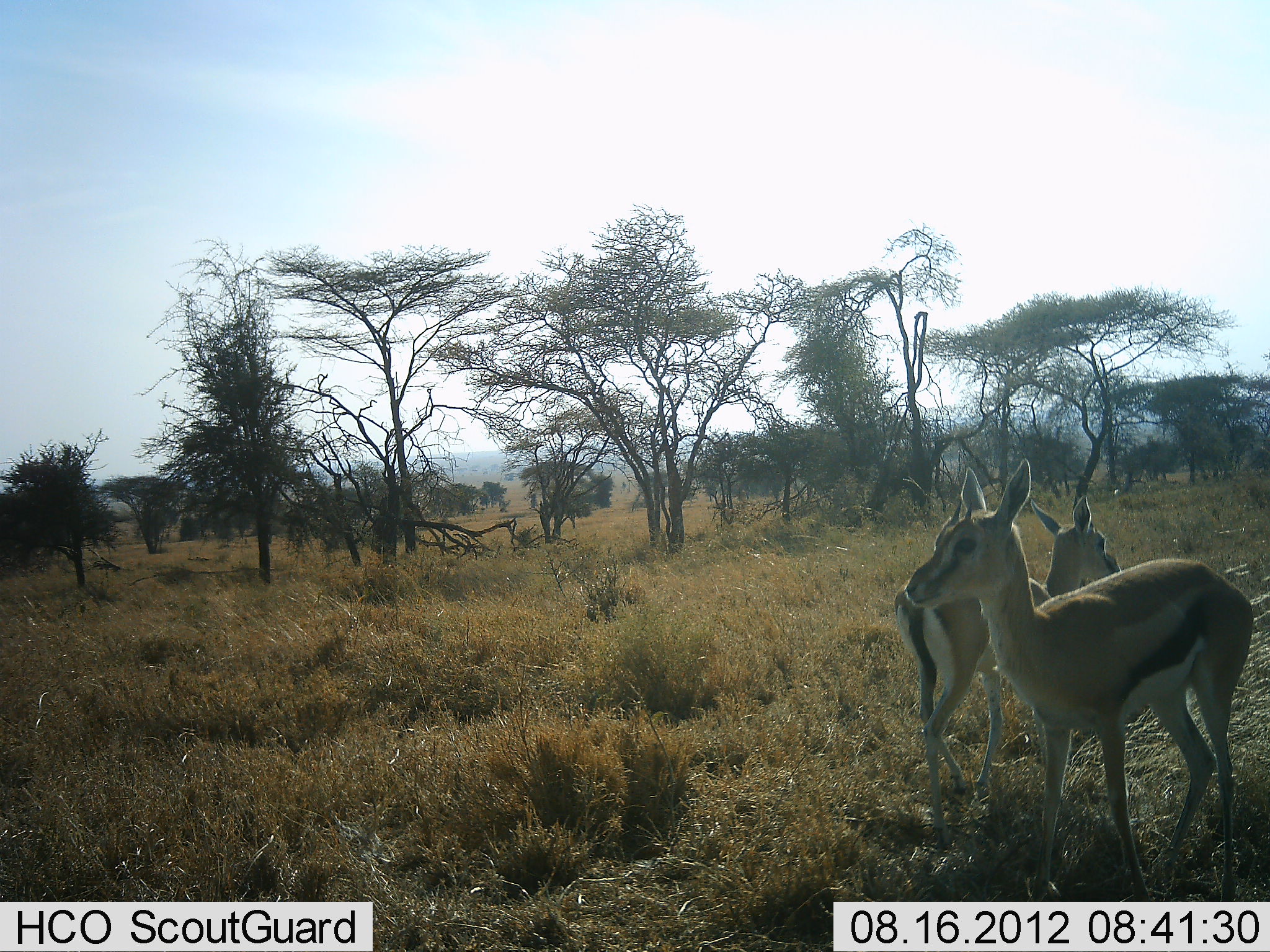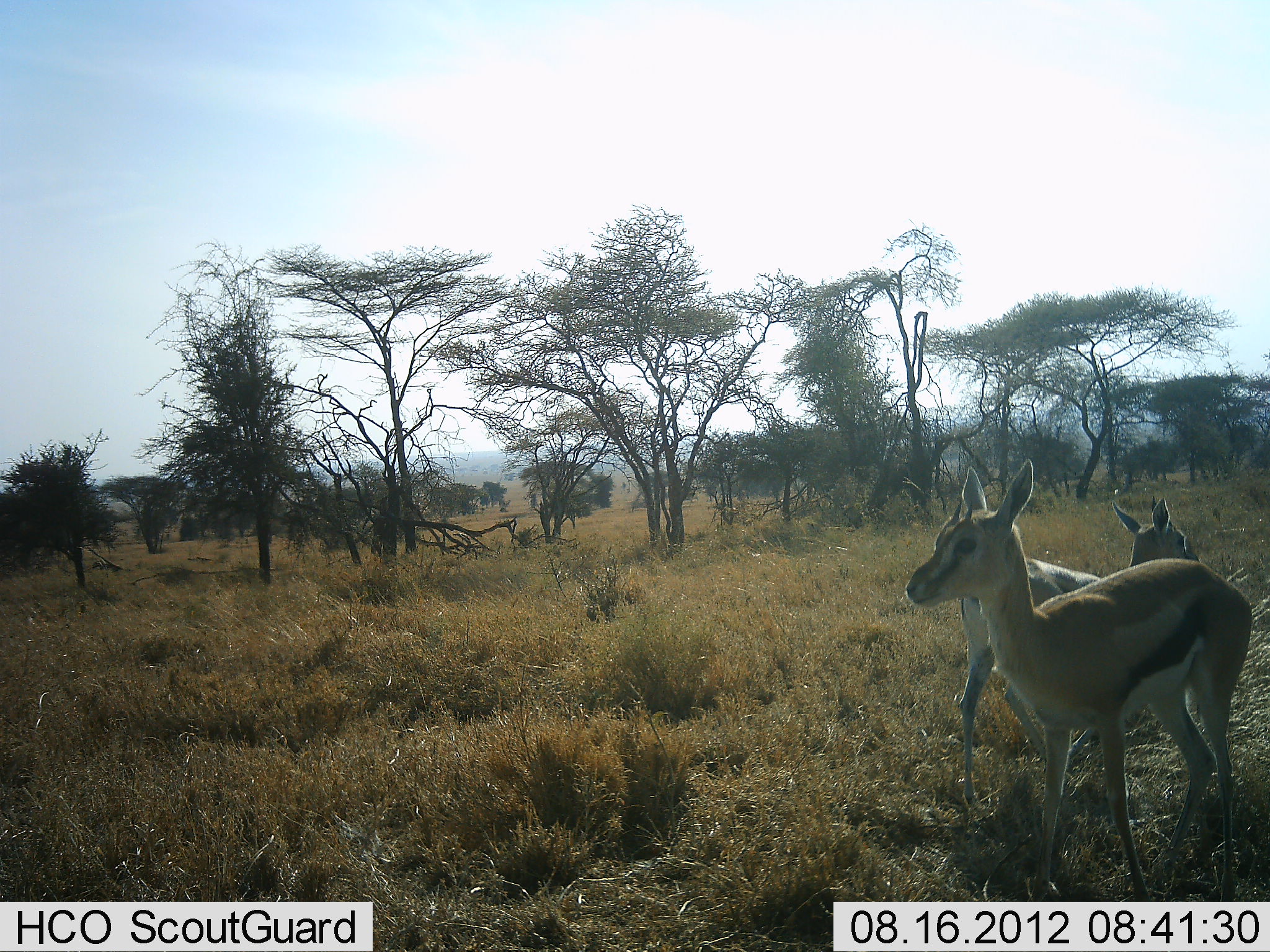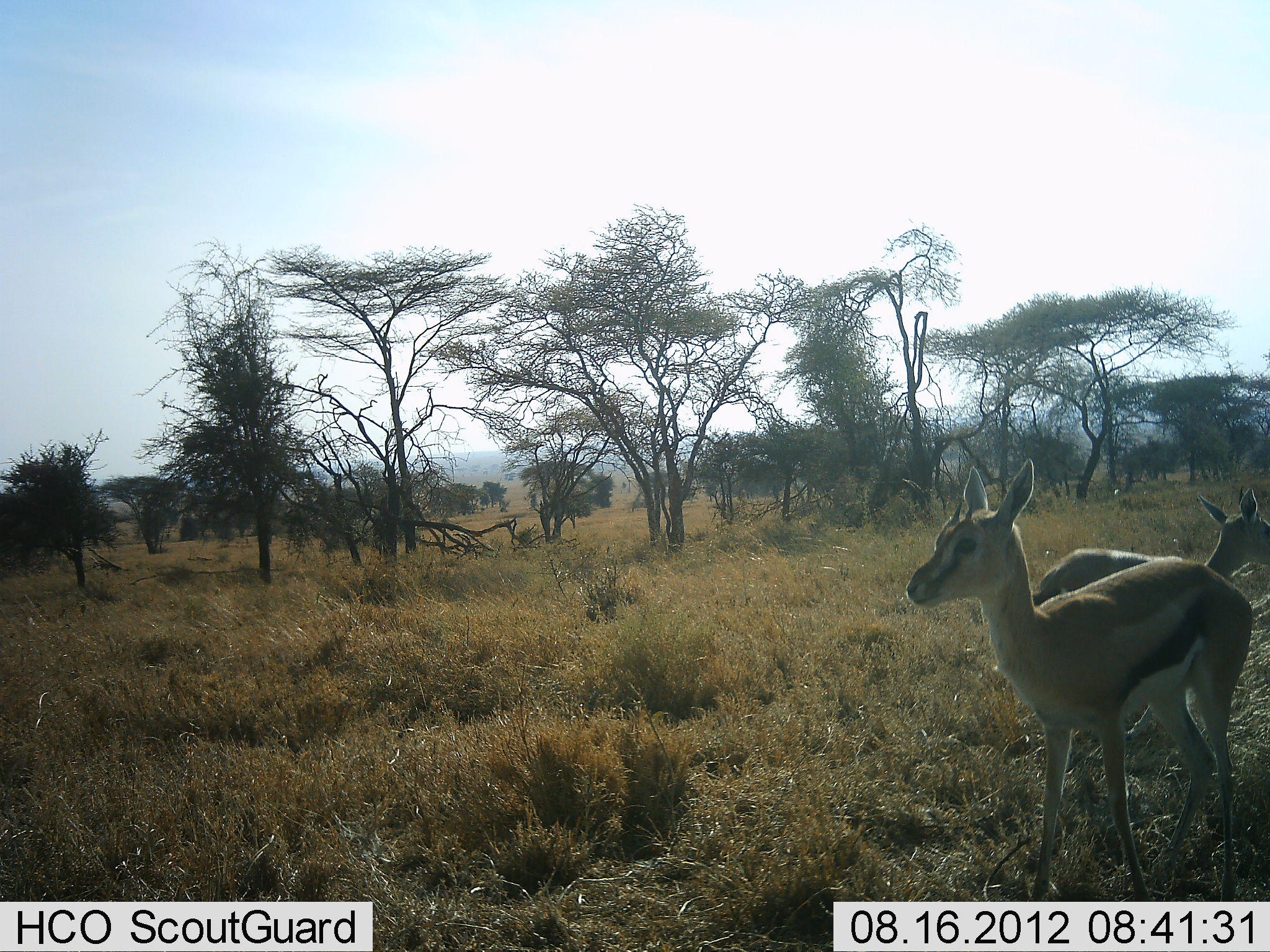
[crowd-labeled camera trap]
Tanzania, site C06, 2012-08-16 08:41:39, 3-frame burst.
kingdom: Animalia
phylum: Chordata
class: Mammalia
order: Artiodactyla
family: Bovidae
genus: Eudorcas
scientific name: Eudorcas thomsonii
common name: thomson's gazelle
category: gazellethomsons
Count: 2.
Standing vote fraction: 100%.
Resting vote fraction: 0%.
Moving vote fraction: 70%.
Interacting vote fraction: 0%.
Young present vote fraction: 10%.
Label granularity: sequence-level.